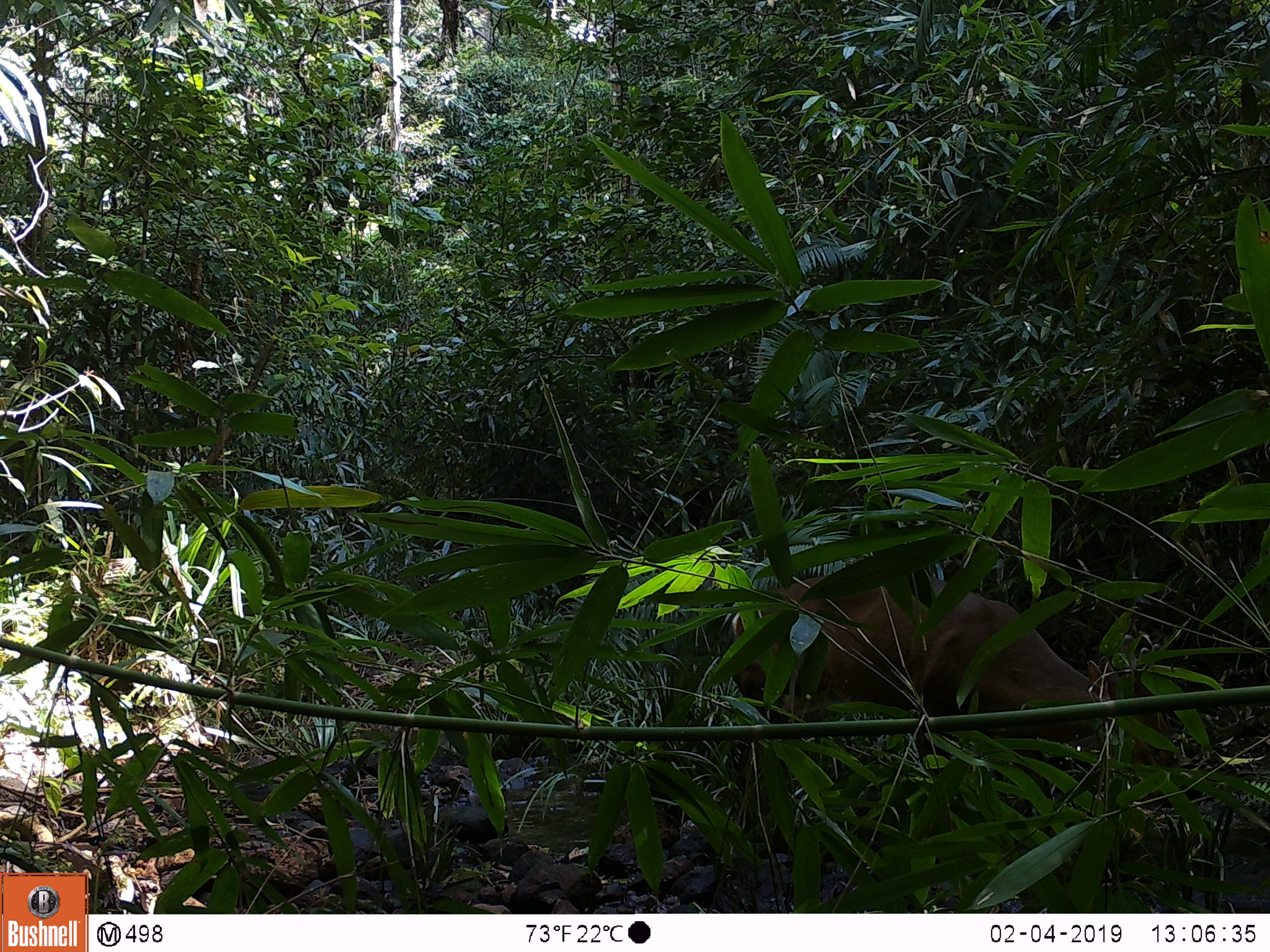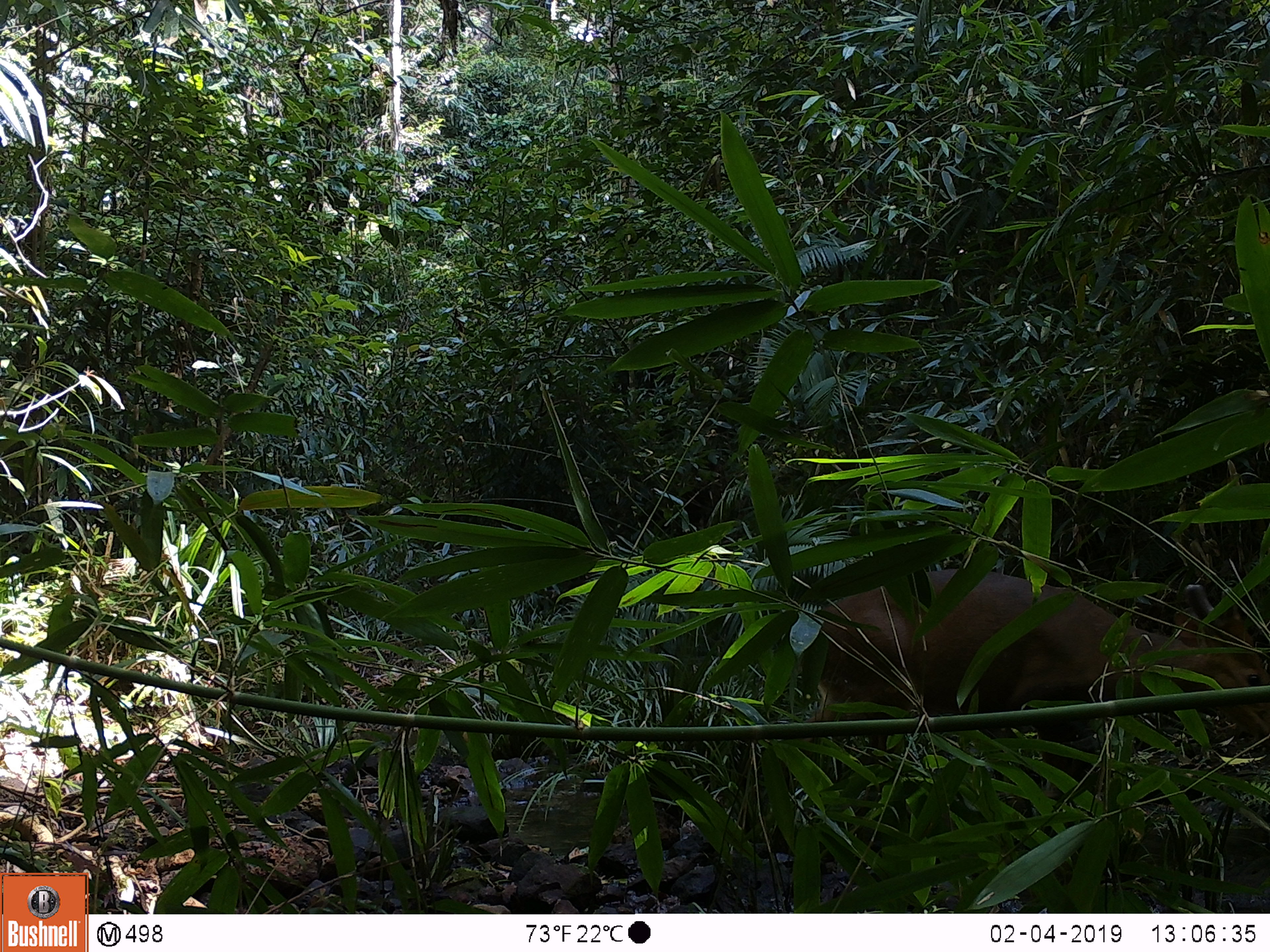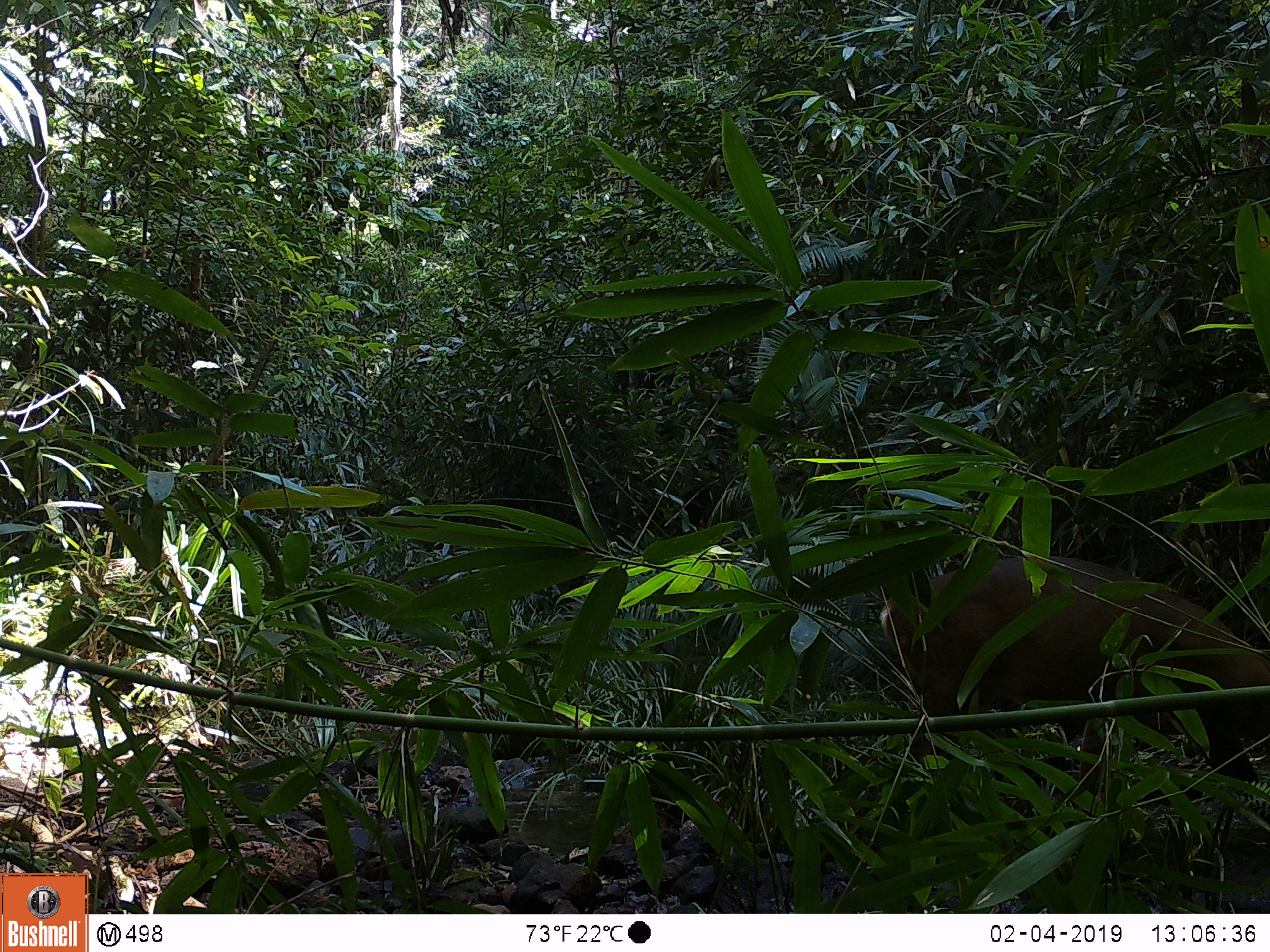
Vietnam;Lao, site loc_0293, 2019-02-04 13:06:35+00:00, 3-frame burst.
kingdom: Animalia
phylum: Chordata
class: Mammalia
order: Artiodactyla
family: Cervidae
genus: Muntiacus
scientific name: Muntiacus vuquangensis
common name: large-antlered muntjac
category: large antlered muntjac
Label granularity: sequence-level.